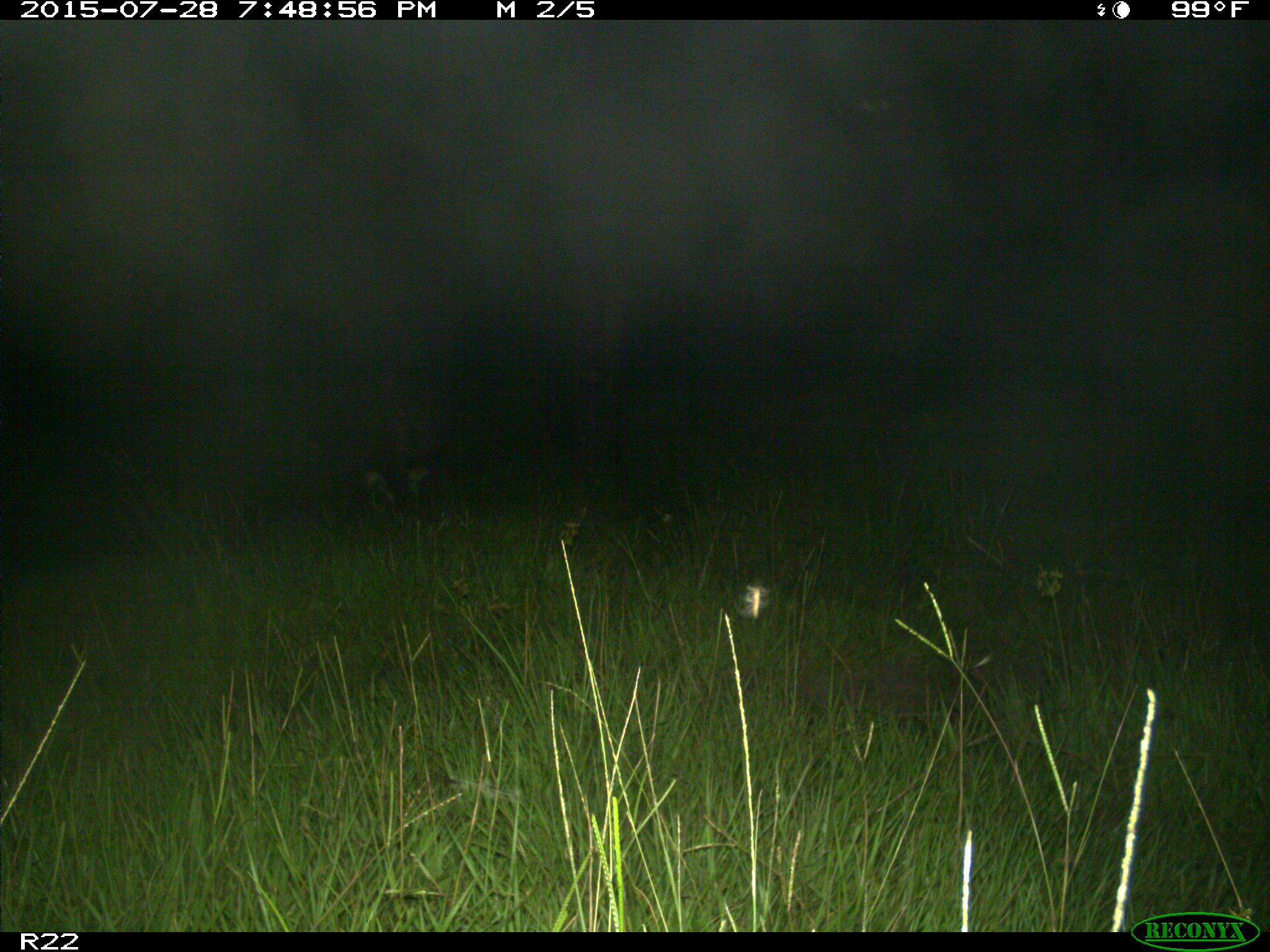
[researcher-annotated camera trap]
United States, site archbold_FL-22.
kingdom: Animalia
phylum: Chordata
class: Mammalia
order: Artiodactyla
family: Bovidae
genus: Bos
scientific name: Bos taurus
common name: domestic cow